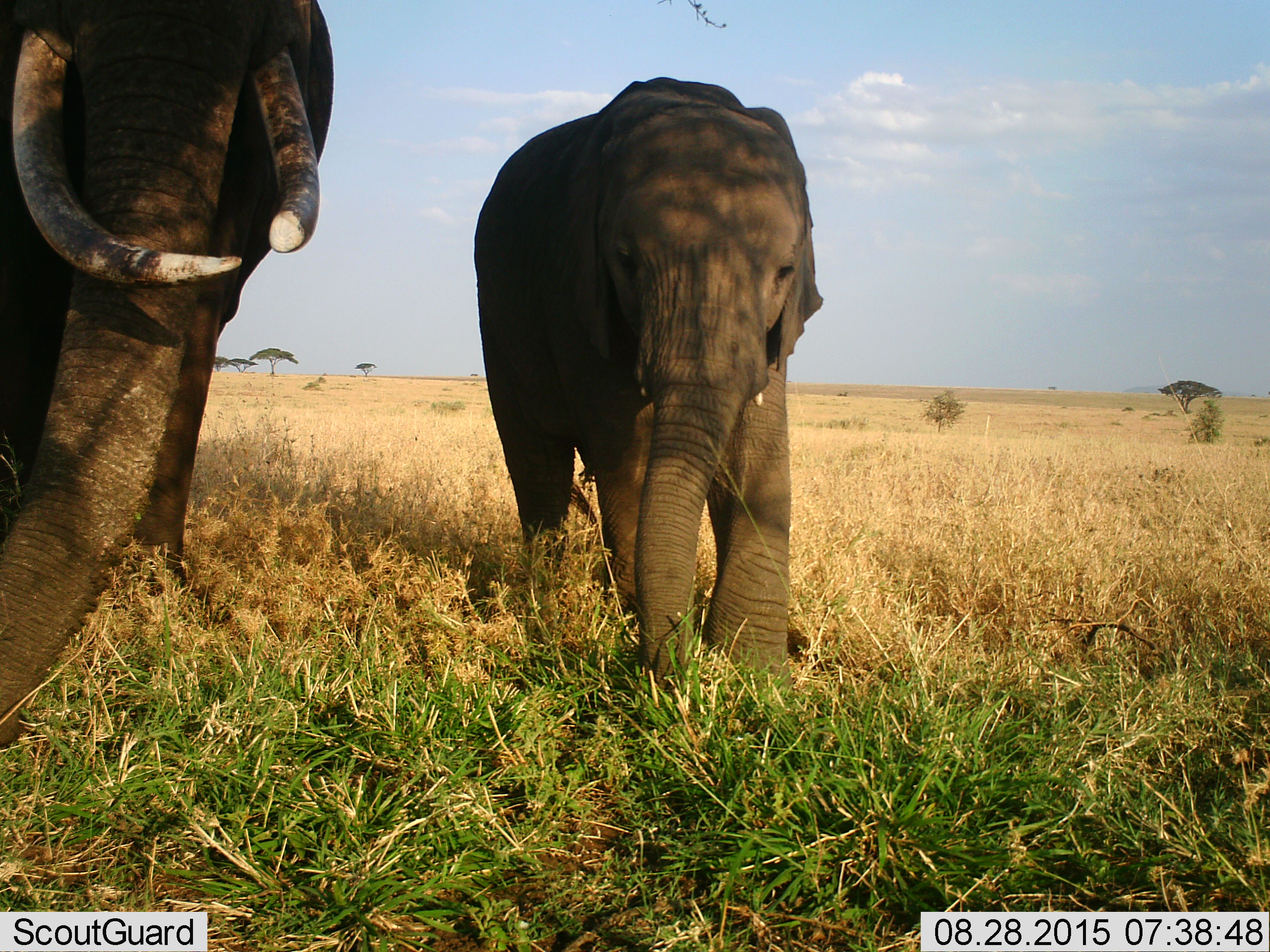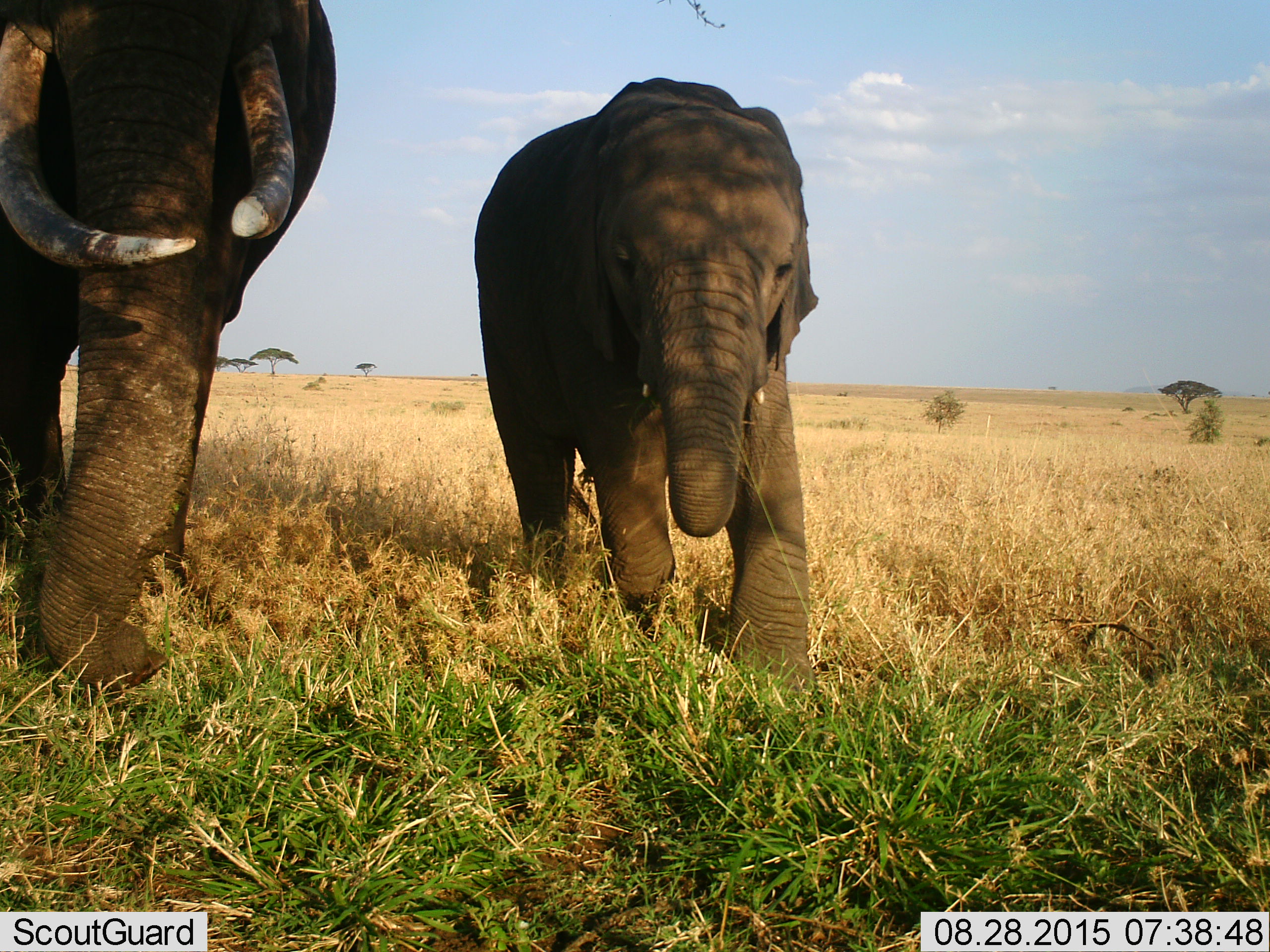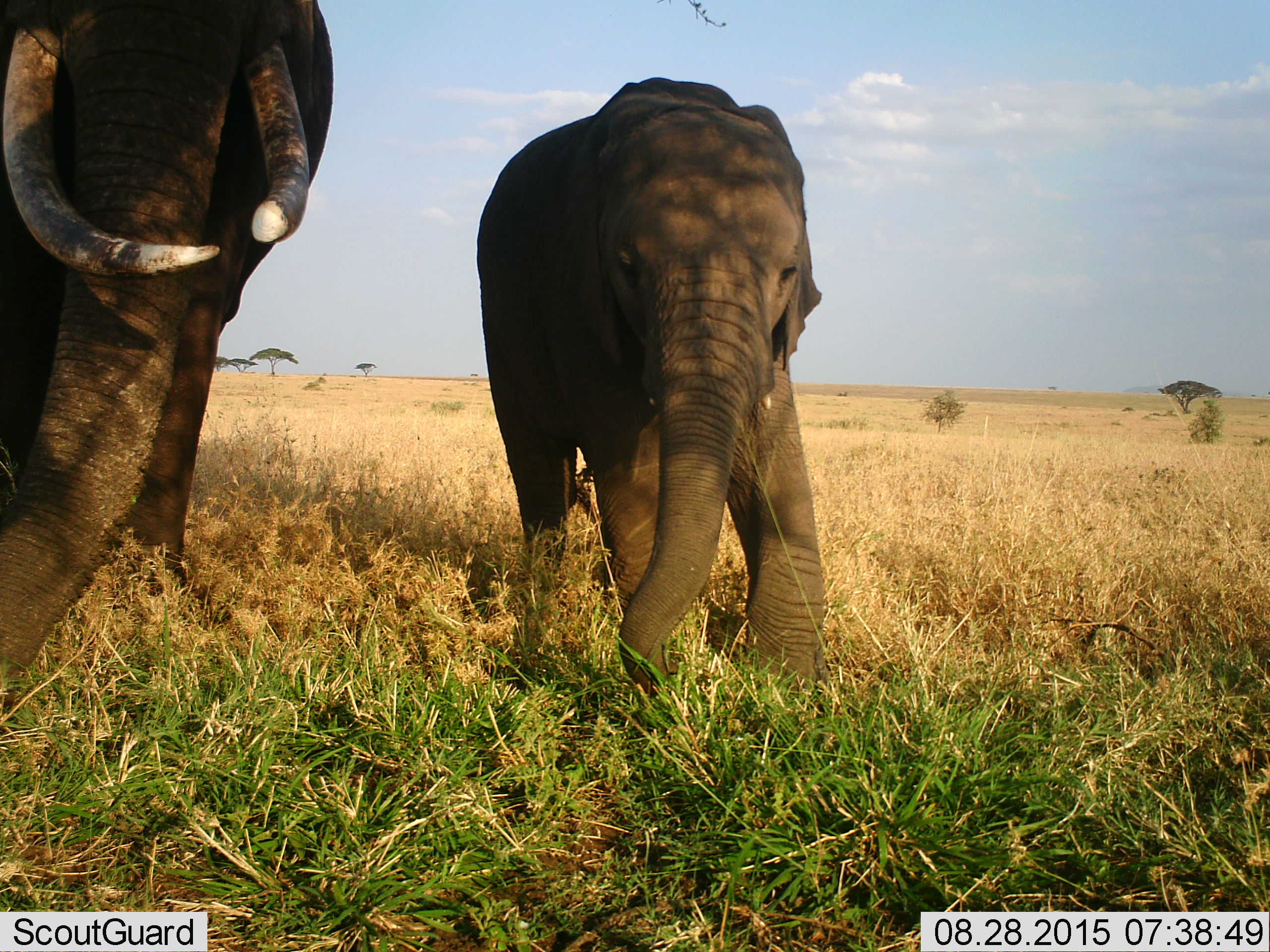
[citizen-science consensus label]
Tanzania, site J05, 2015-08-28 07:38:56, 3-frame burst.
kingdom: Animalia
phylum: Chordata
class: Mammalia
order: Proboscidea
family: Elephantidae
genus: Loxodonta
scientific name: Loxodonta africana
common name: african bush elephant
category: elephant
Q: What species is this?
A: Elephant (african bush elephant) (Loxodonta africana).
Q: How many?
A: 2.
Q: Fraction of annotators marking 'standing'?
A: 40%.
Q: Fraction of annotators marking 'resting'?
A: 0%.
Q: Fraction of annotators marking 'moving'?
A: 20%.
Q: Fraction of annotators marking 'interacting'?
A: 0%.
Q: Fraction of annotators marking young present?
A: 40%.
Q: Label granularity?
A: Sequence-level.